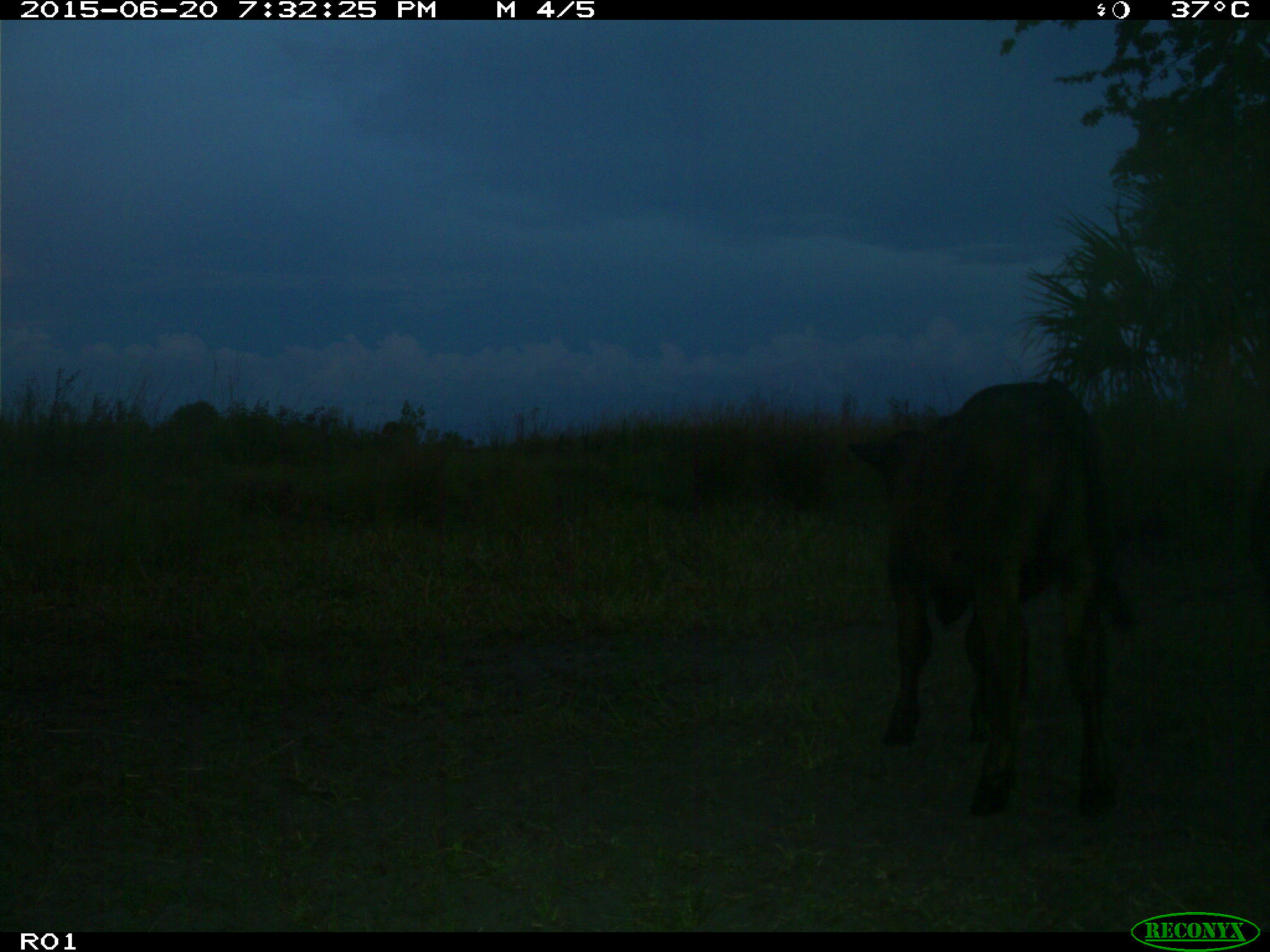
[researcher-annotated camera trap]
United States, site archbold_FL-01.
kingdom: Animalia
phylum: Chordata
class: Mammalia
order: Artiodactyla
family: Bovidae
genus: Bos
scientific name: Bos taurus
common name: domestic cow